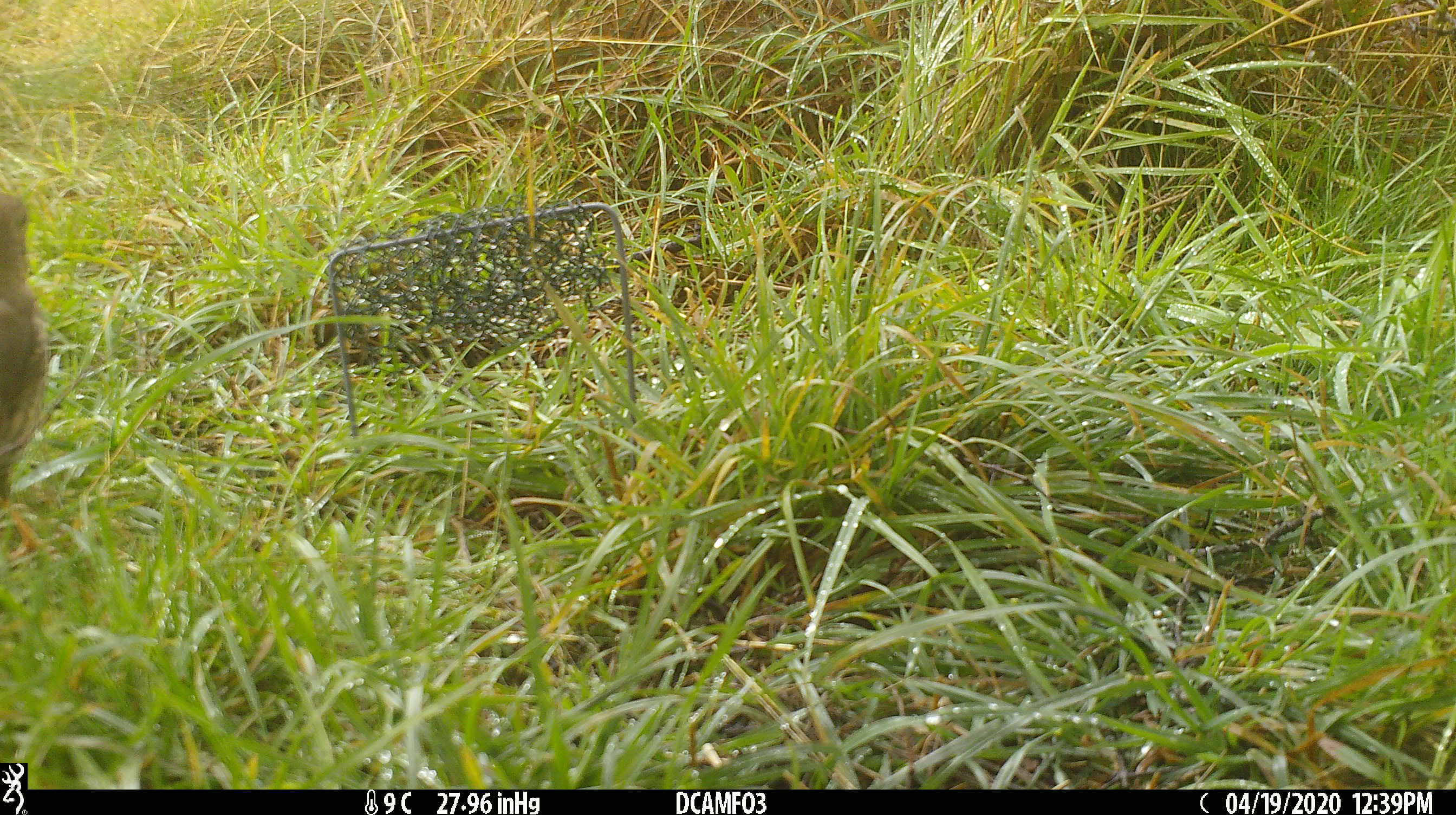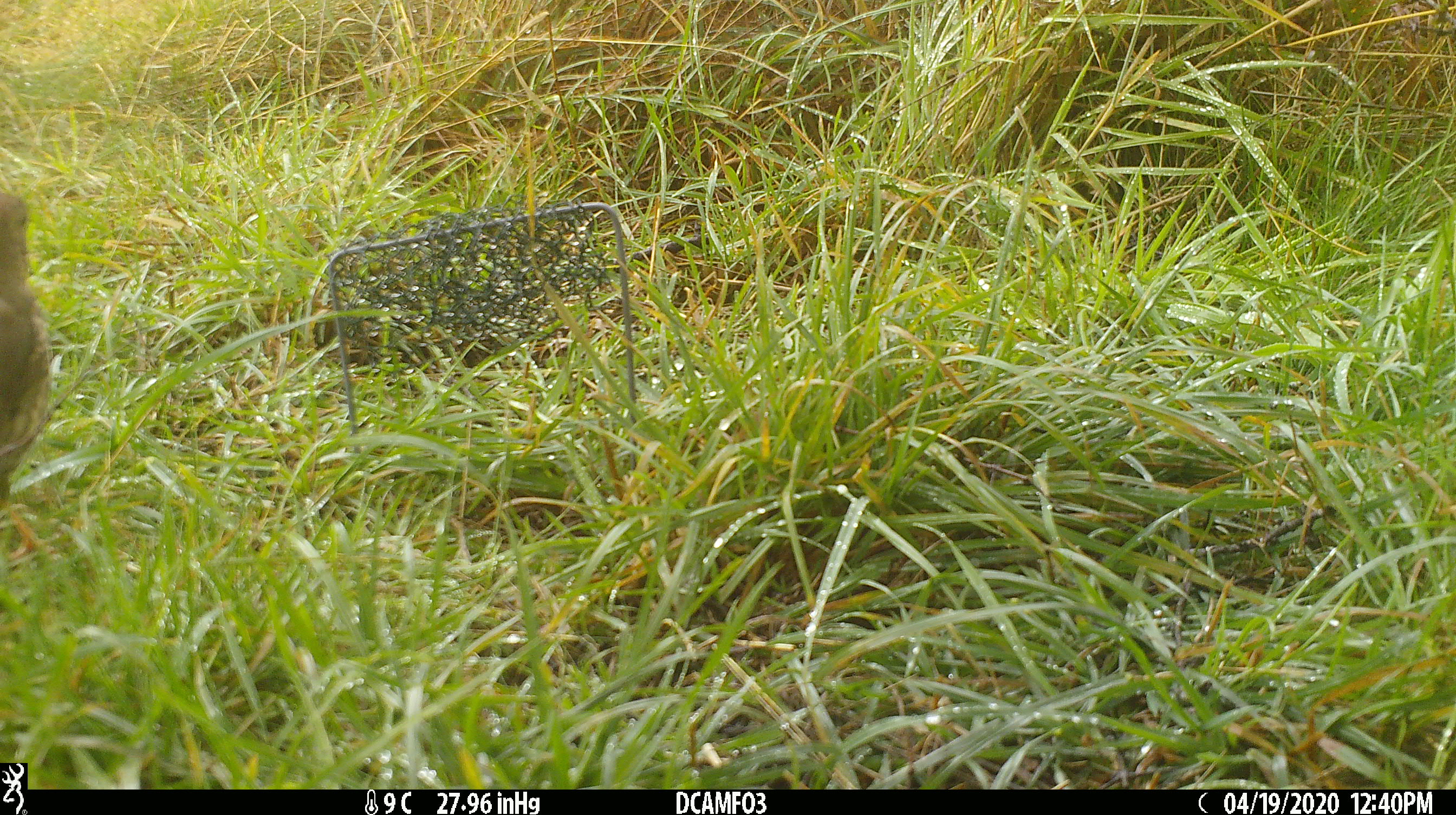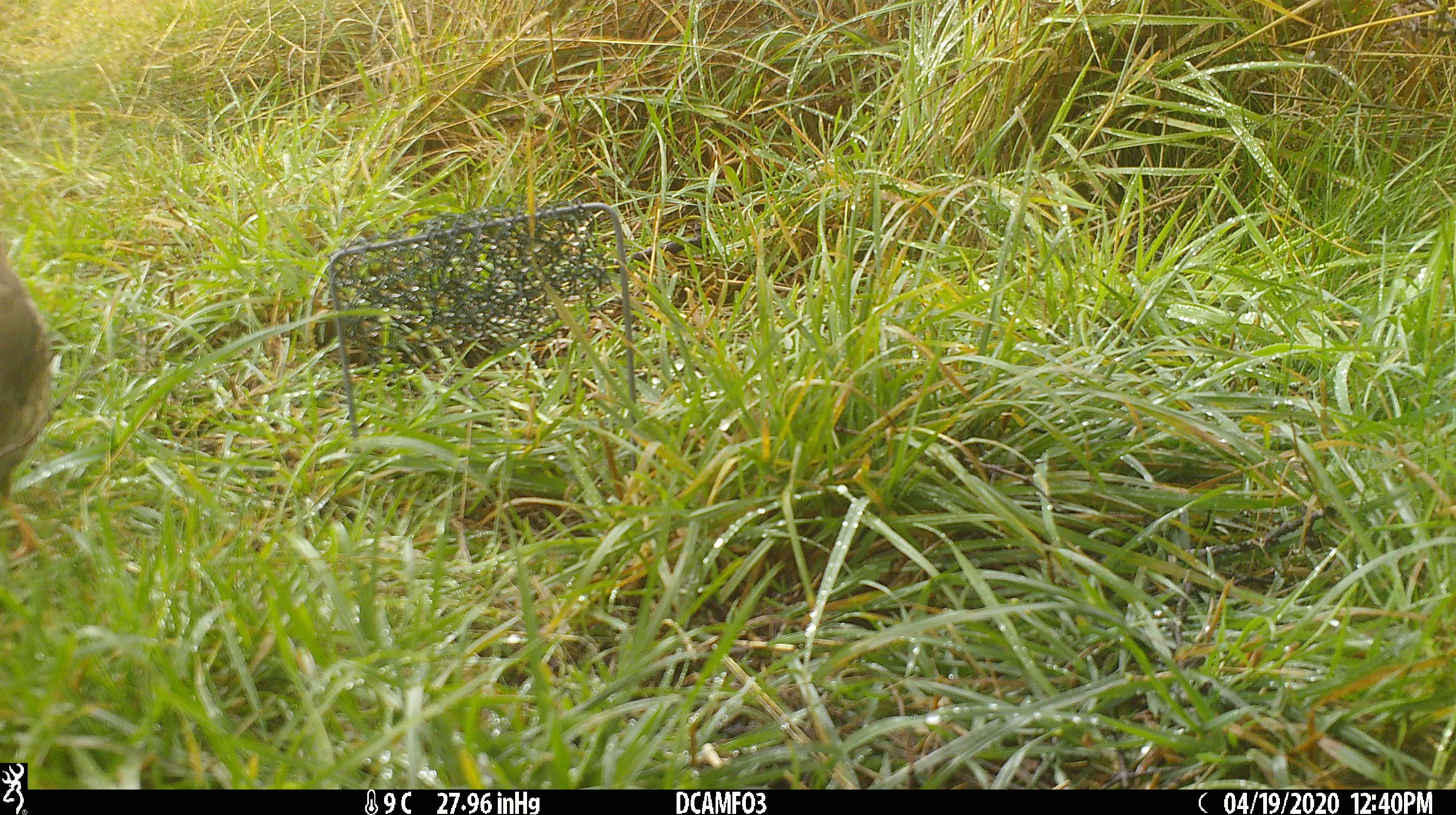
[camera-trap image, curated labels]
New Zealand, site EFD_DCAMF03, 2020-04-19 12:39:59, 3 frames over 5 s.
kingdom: Animalia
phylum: Chordata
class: Aves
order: Passeriformes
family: Turdidae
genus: Turdus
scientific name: Turdus philomelos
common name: song thrush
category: thrush